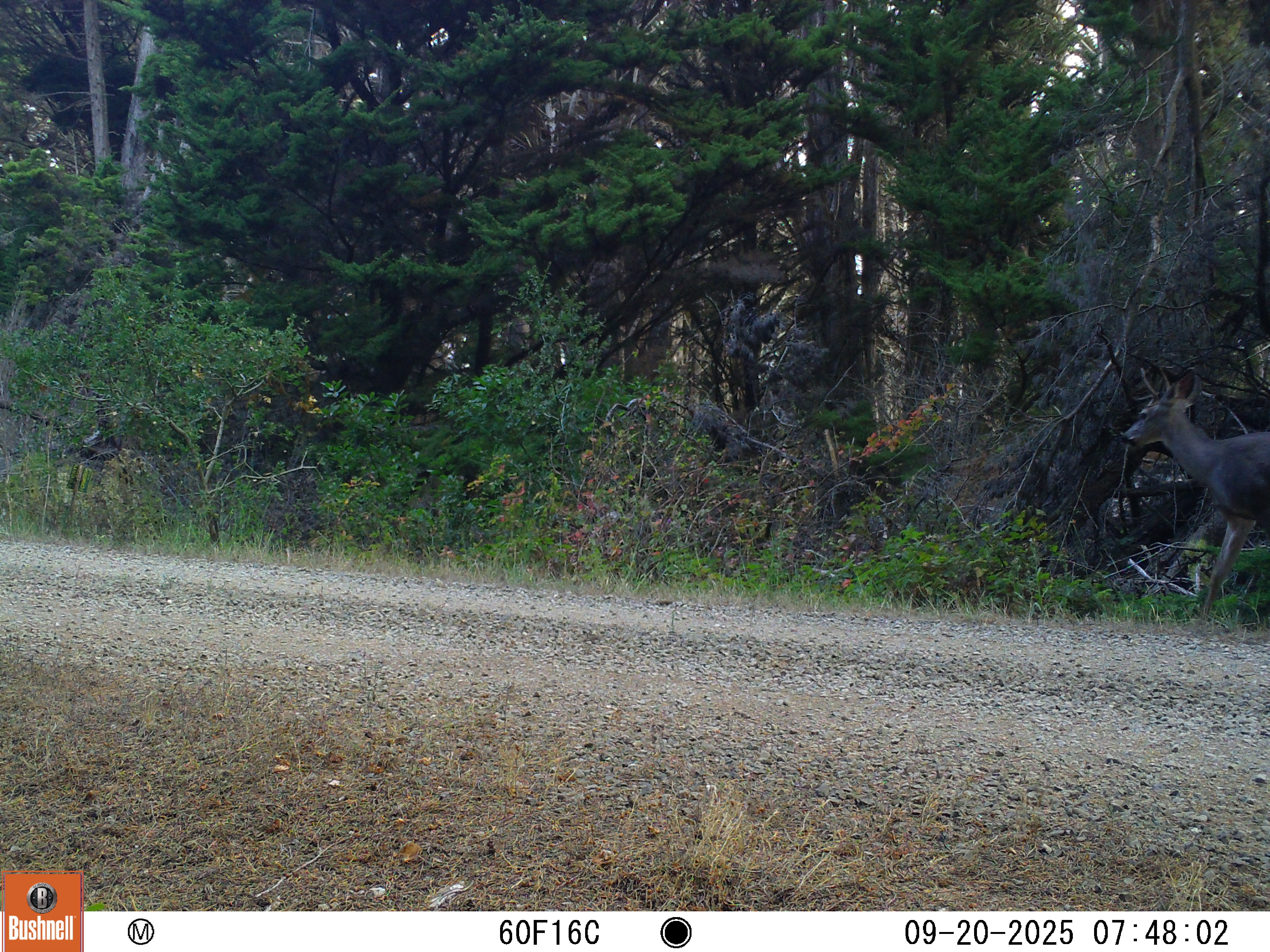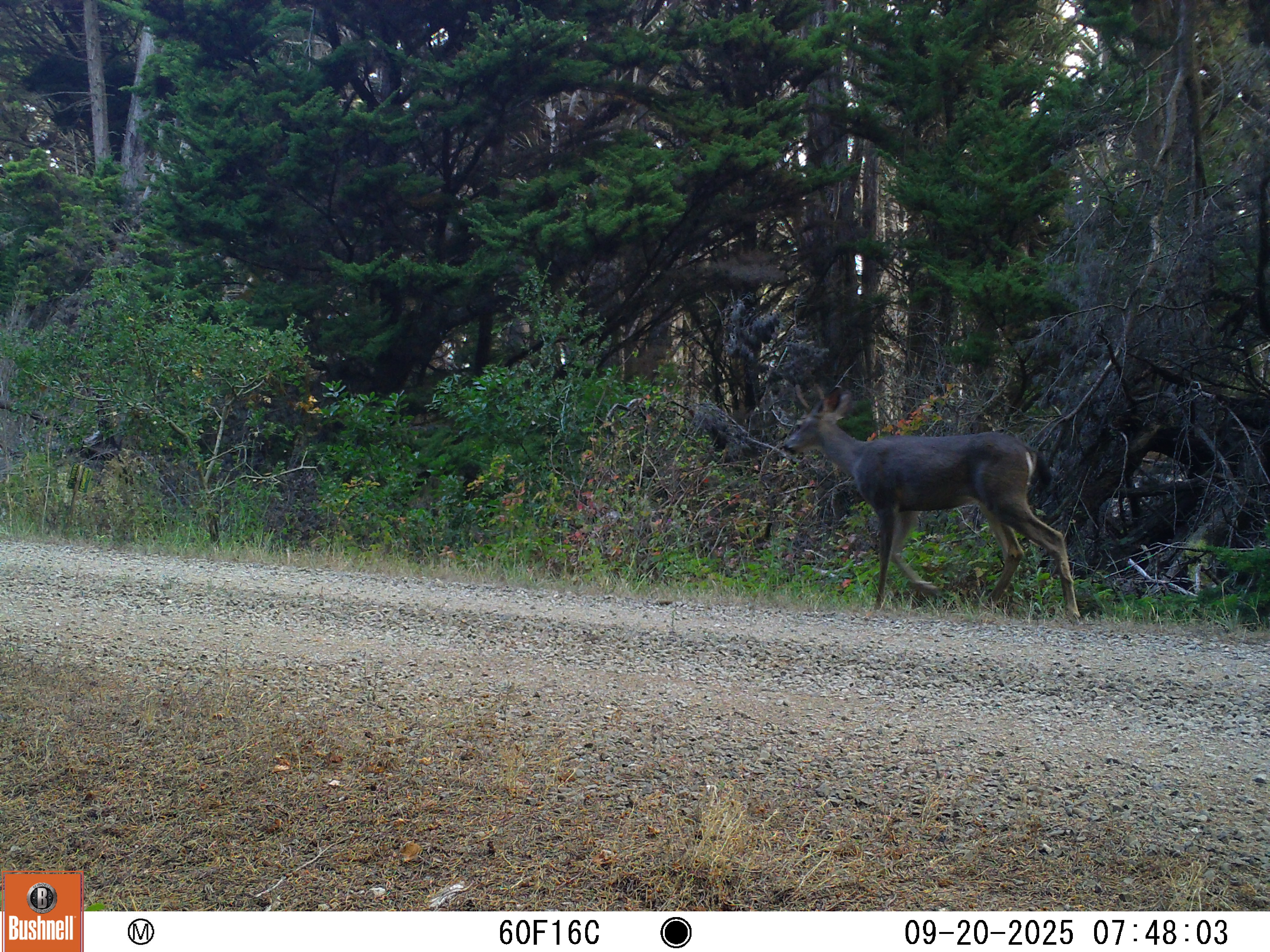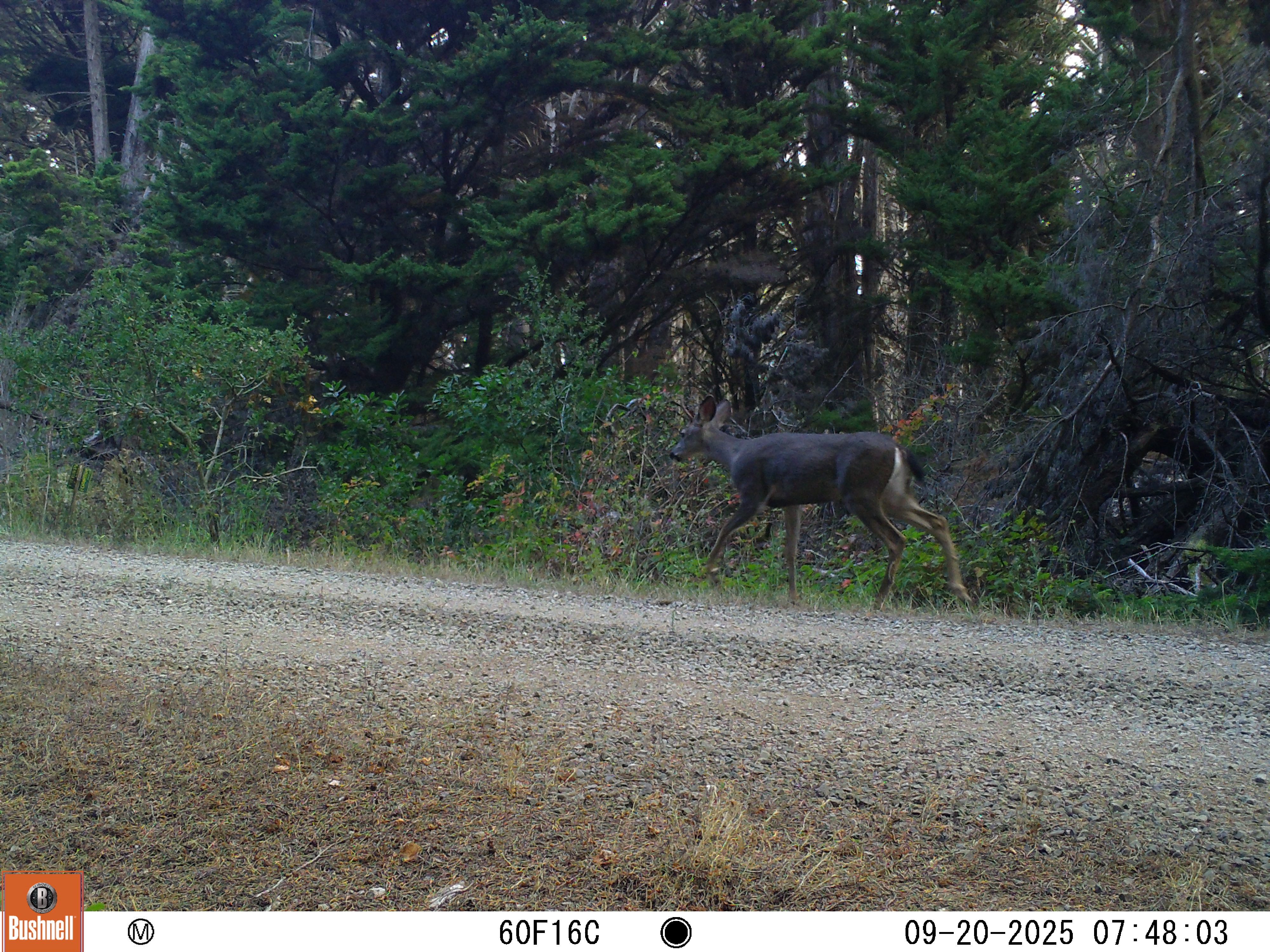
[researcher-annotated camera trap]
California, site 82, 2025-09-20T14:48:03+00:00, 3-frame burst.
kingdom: Animalia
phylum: Chordata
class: Mammalia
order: Artiodactyla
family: Cervidae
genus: Odocoileus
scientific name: Odocoileus hemionus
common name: mule deer